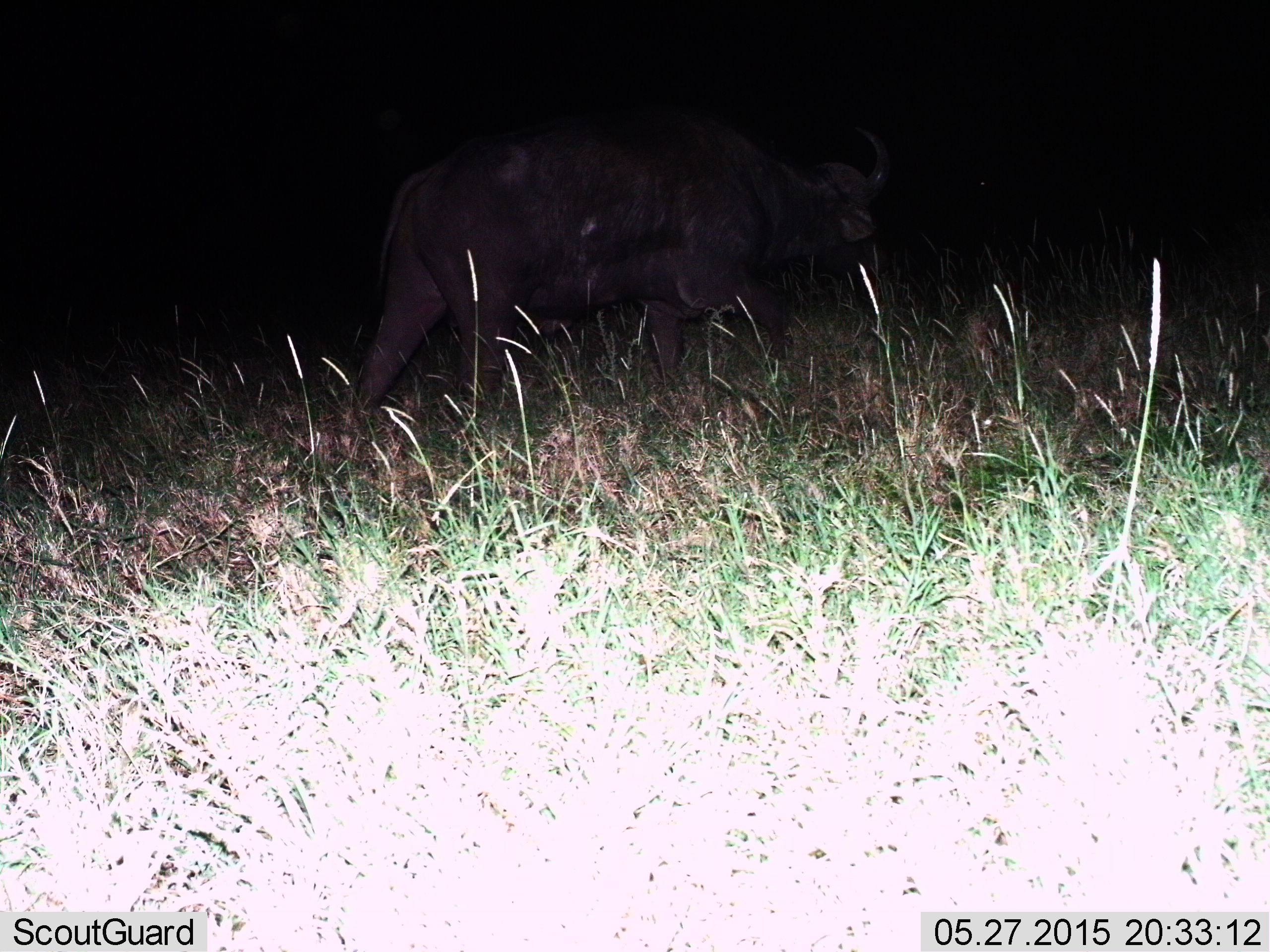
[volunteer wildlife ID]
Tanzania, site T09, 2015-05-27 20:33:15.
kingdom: Animalia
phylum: Chordata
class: Mammalia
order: Artiodactyla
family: Bovidae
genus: Syncerus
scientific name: Syncerus caffer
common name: cape buffalo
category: buffalo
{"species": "buffalo (cape buffalo) (Syncerus caffer)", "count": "1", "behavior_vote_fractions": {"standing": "30%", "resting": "0%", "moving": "70%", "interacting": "0%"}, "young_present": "0%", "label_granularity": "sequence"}